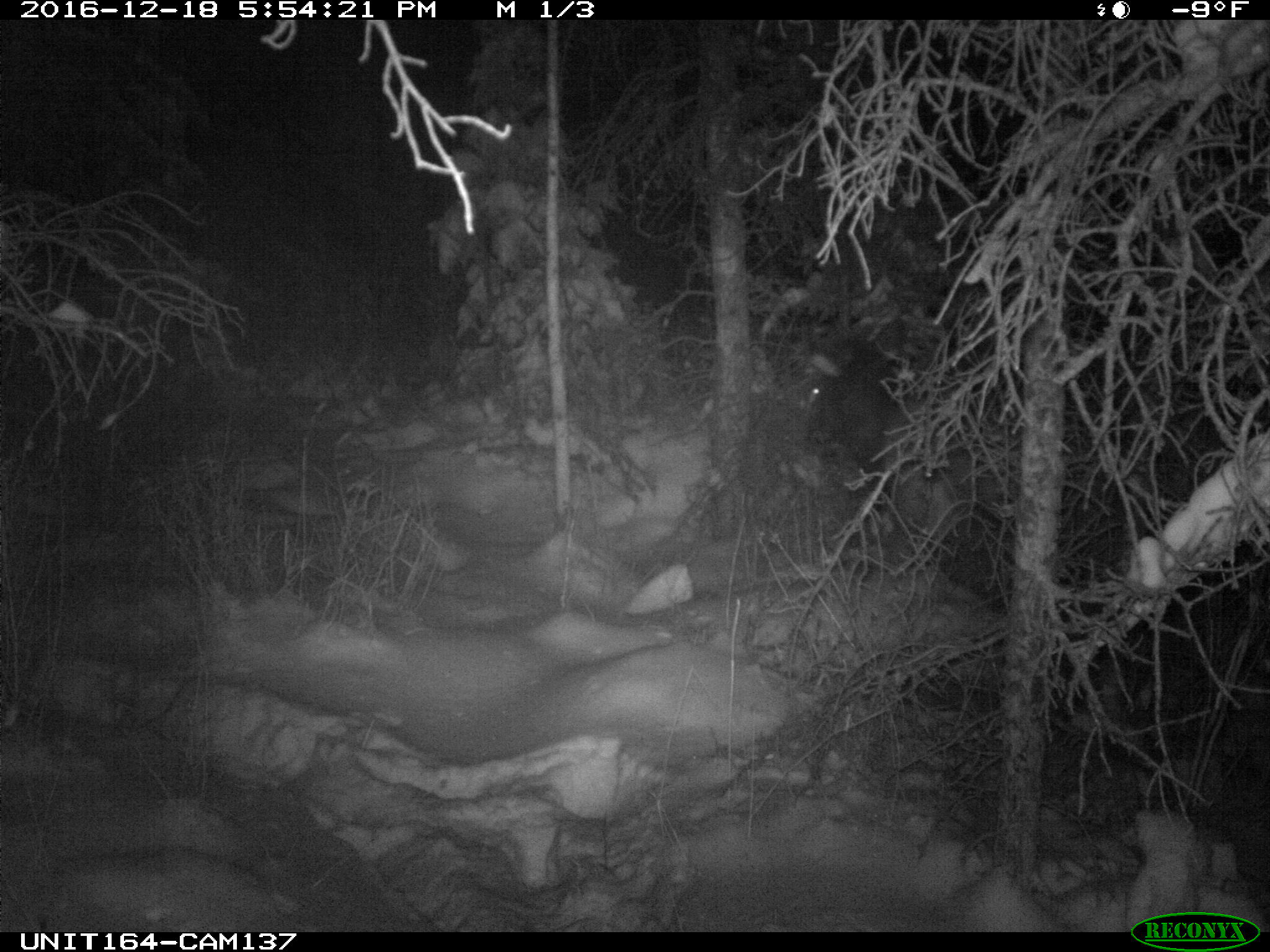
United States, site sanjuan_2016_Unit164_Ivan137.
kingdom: Animalia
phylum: Chordata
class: Mammalia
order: Artiodactyla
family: Cervidae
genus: Cervus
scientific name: Cervus elaphus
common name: red deer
Cervus elaphus (red deer).